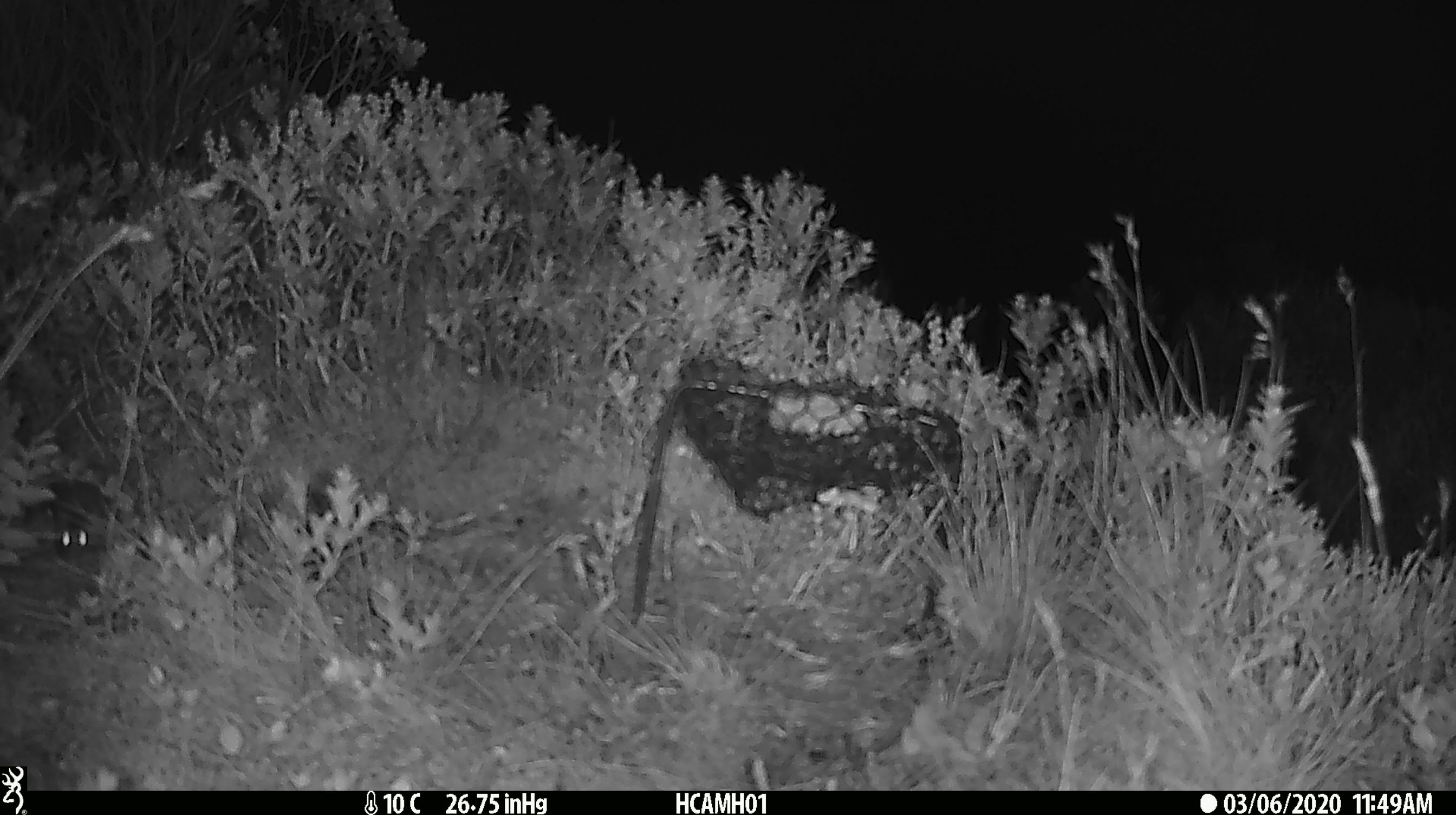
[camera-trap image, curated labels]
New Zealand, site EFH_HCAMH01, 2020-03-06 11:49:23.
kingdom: Animalia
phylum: Chordata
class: Mammalia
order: Rodentia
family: Muridae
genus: Mus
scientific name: Mus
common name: mouse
Mouse (Mus).